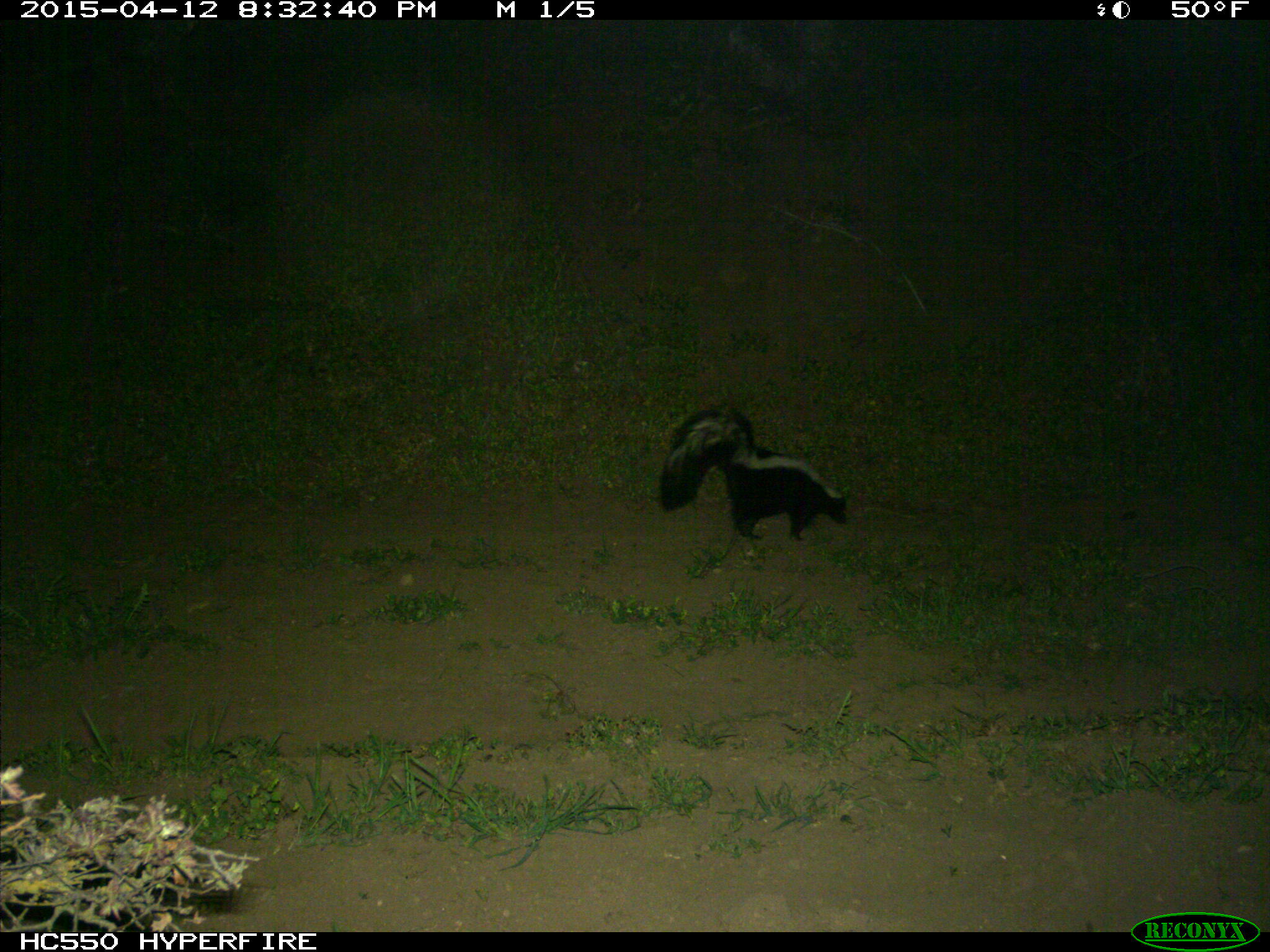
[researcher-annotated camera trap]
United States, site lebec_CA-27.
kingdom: Animalia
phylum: Chordata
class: Mammalia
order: Carnivora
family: Mephitidae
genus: Mephitis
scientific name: Mephitis mephitis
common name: striped skunk